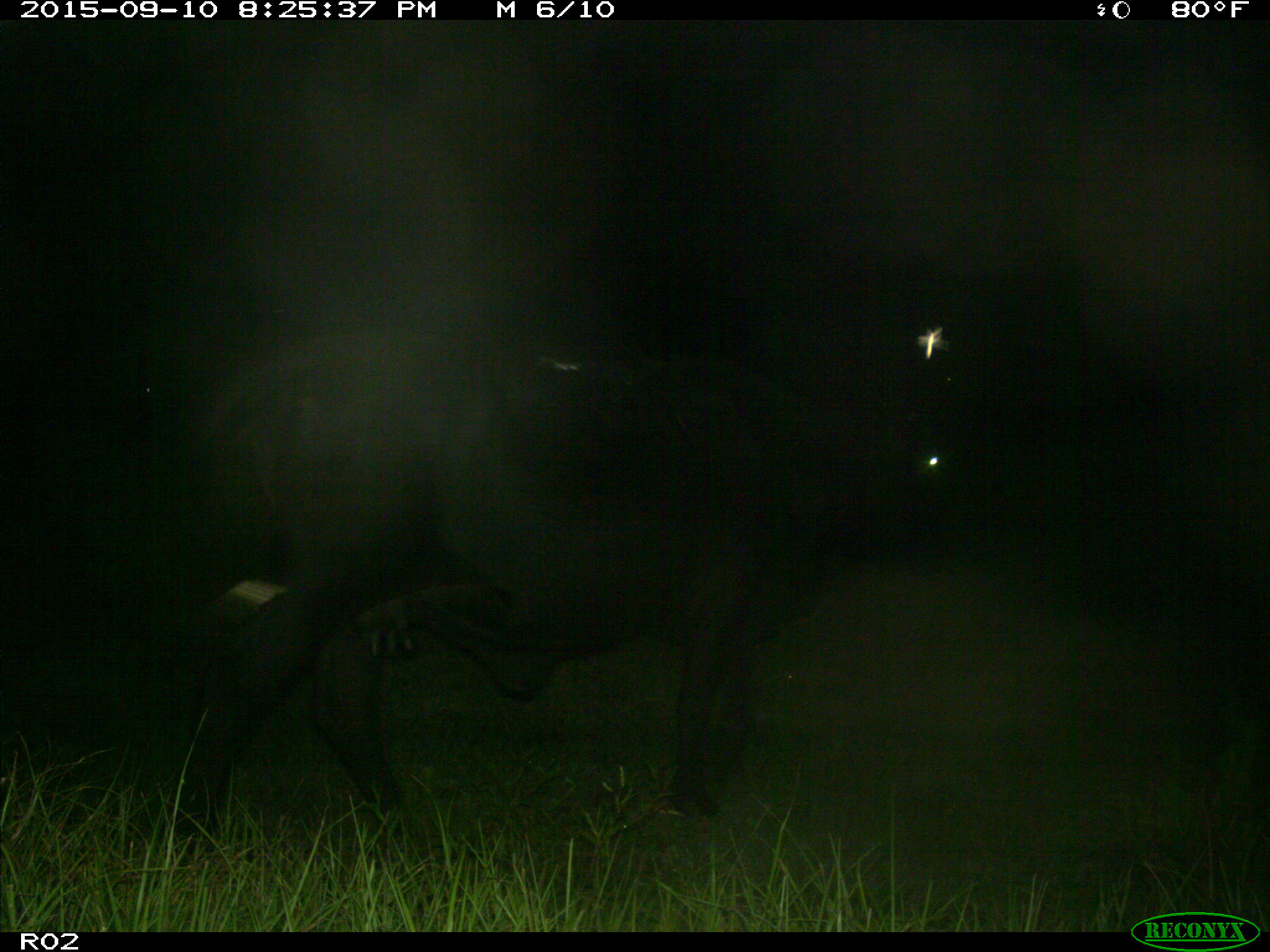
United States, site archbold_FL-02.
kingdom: Animalia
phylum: Chordata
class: Mammalia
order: Artiodactyla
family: Bovidae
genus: Bos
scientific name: Bos taurus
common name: domestic cow